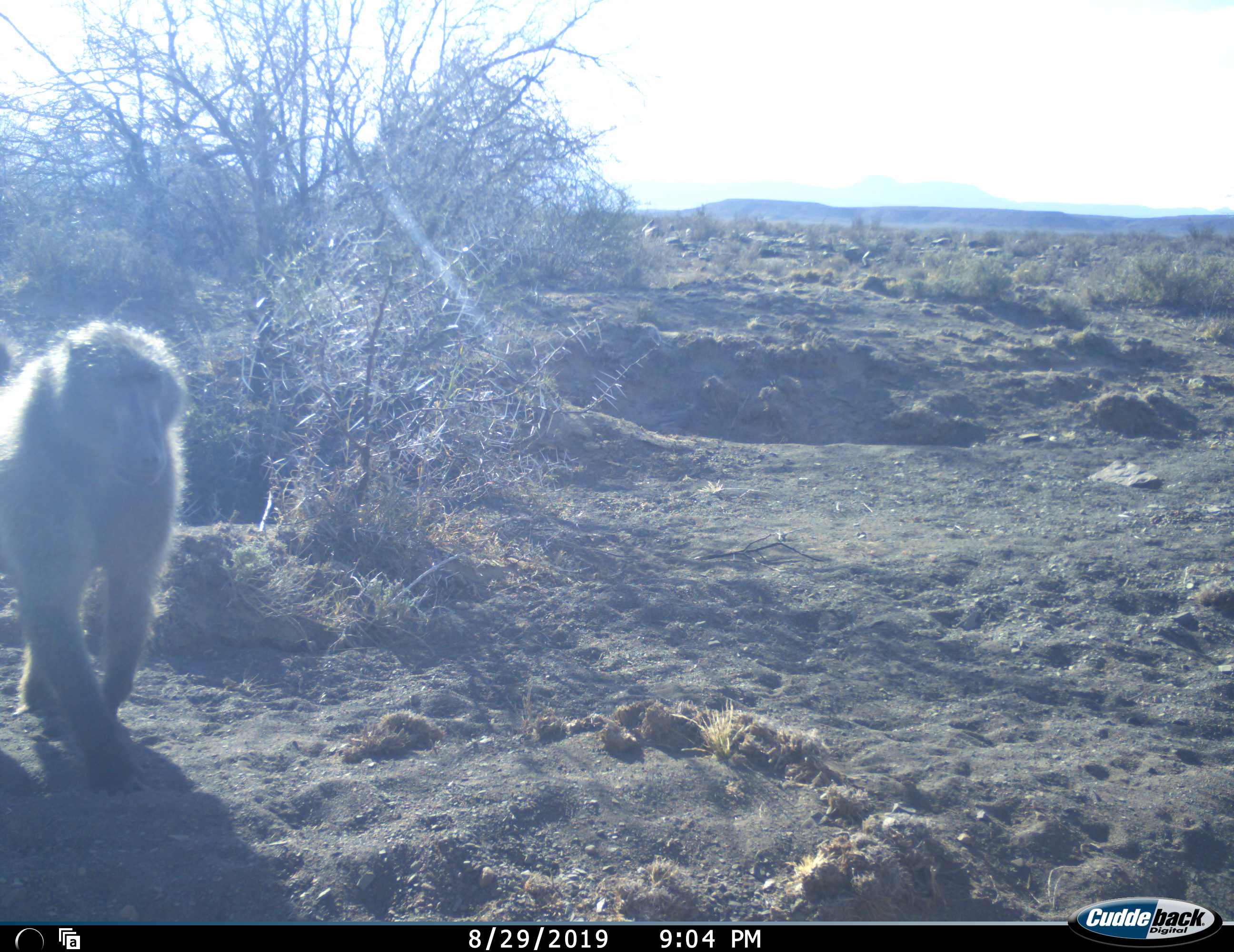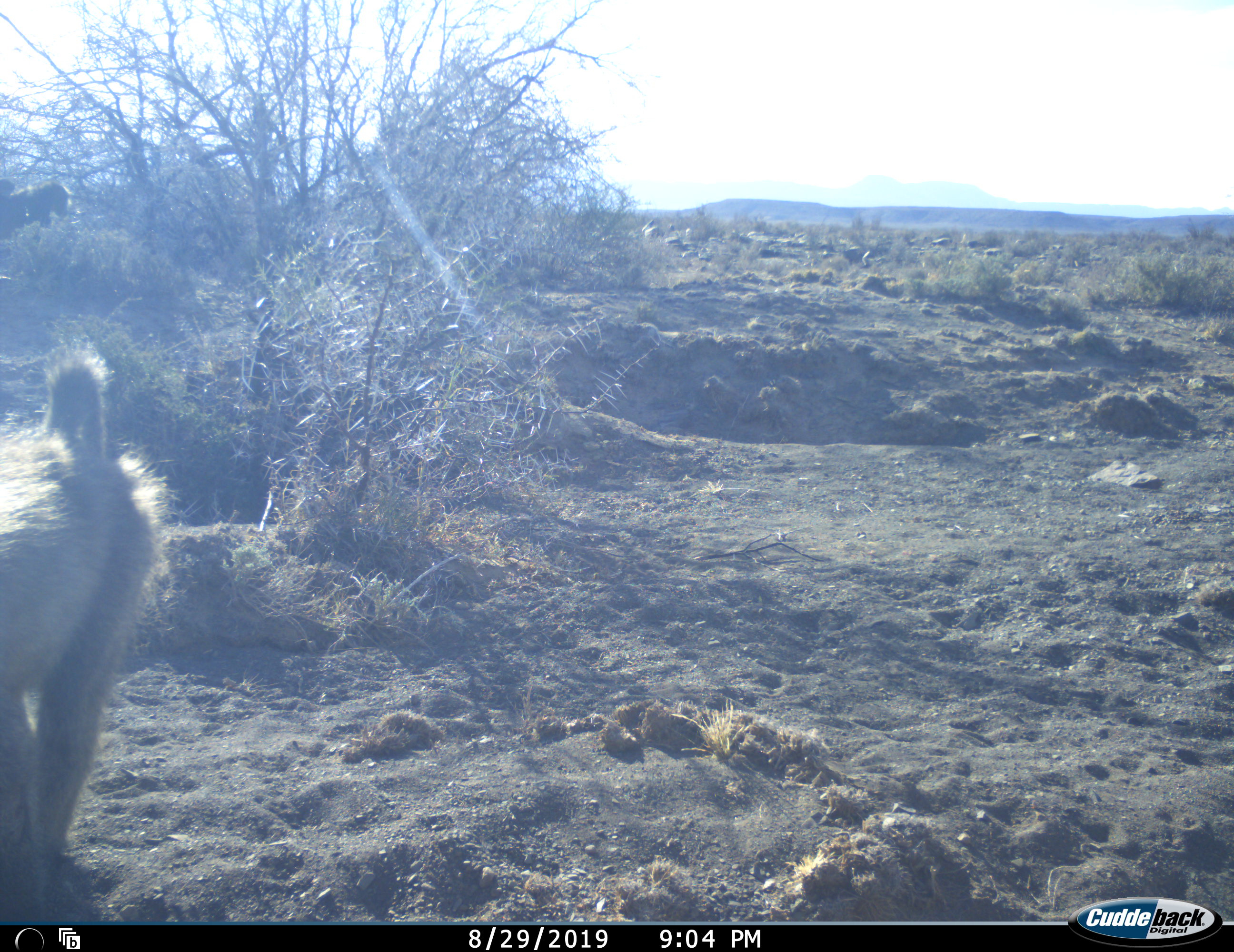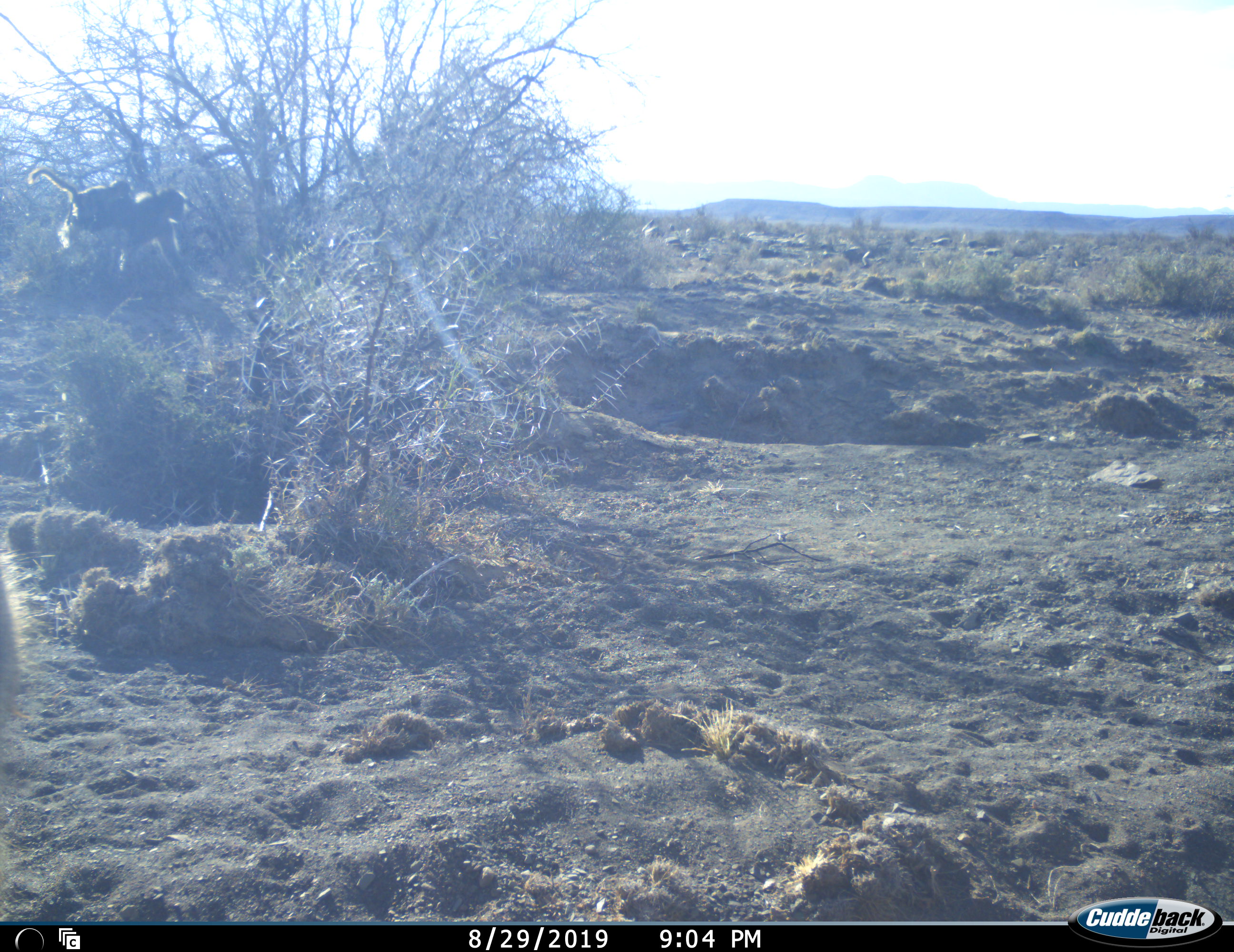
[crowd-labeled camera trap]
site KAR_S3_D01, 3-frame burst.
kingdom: Animalia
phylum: Chordata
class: Mammalia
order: Primates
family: Cercopithecidae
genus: Papio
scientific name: Papio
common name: baboon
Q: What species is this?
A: Baboon (Papio).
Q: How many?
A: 3.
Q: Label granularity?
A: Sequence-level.